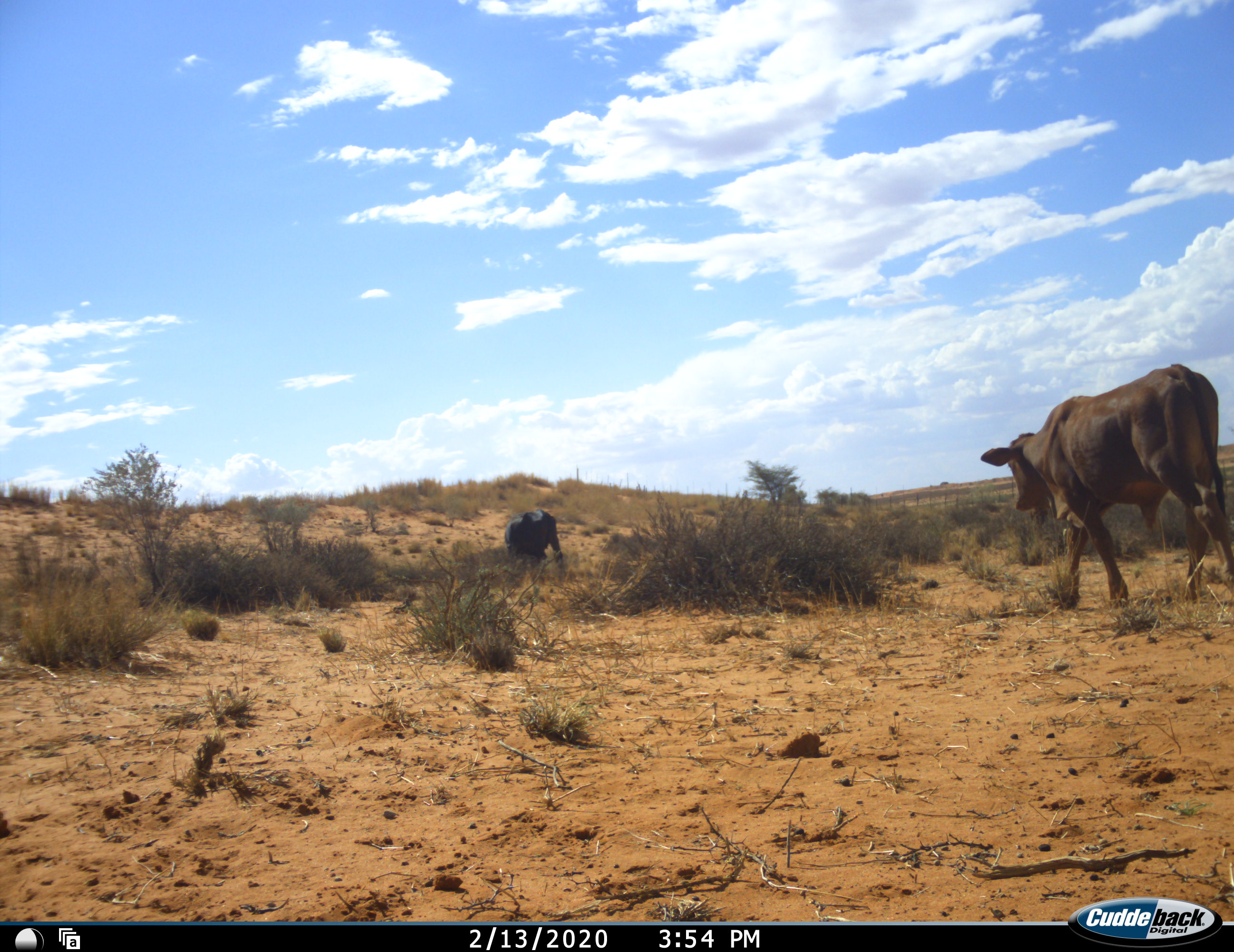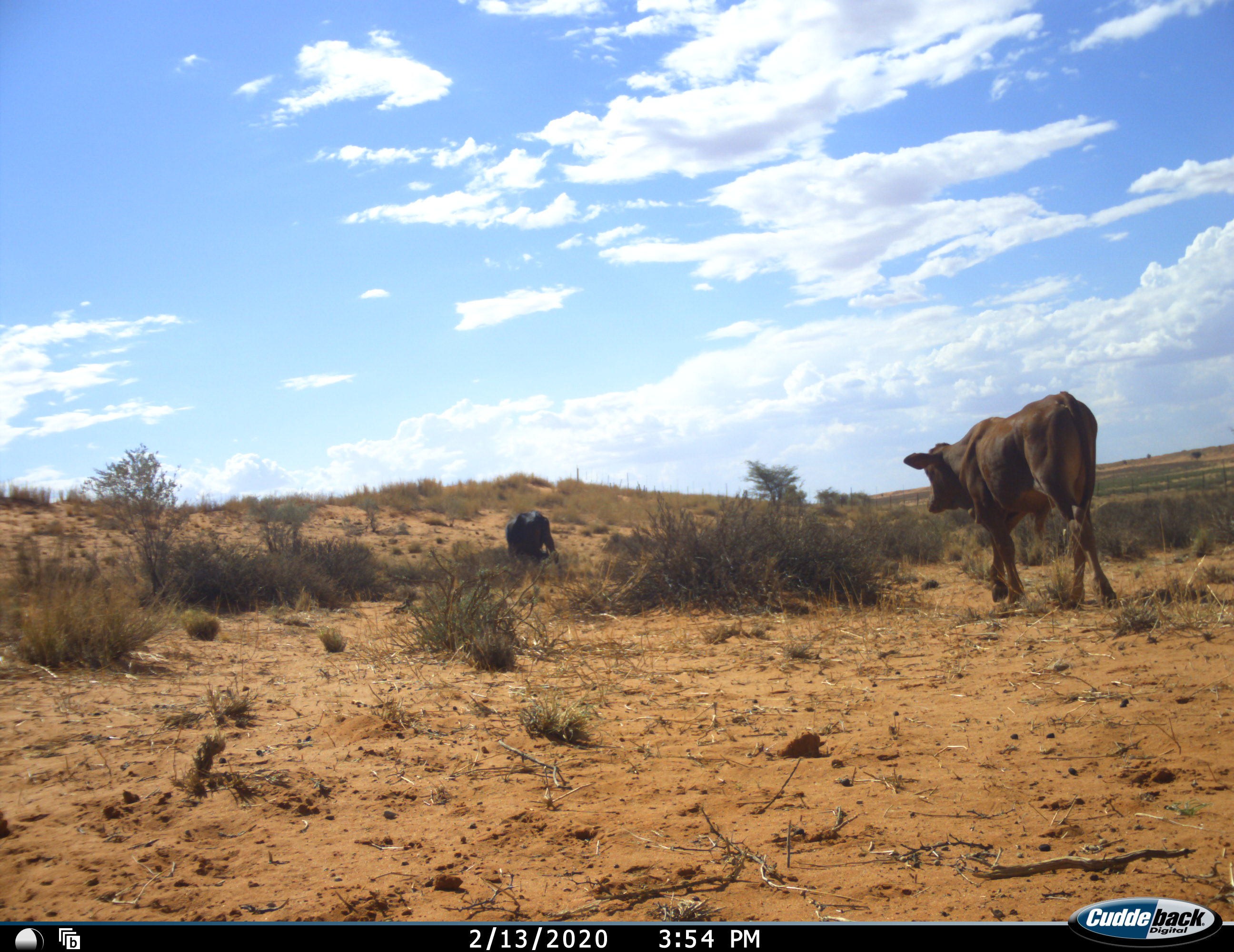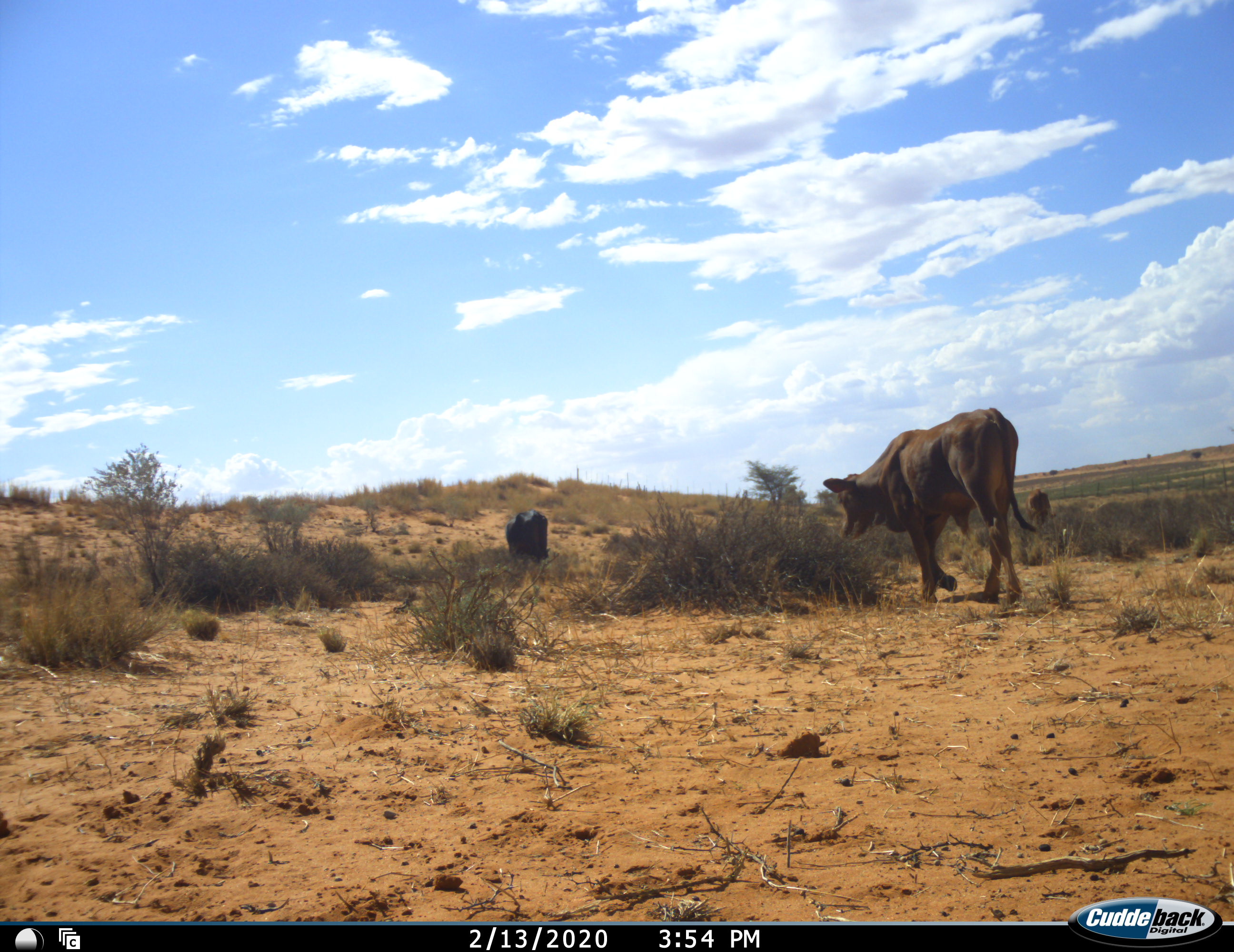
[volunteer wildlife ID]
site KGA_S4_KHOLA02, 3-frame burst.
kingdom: Animalia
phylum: Chordata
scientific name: Vertebrata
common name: domestic animal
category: domesticanimal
Domesticanimal (domestic animal) (Vertebrata), count 2. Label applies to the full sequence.